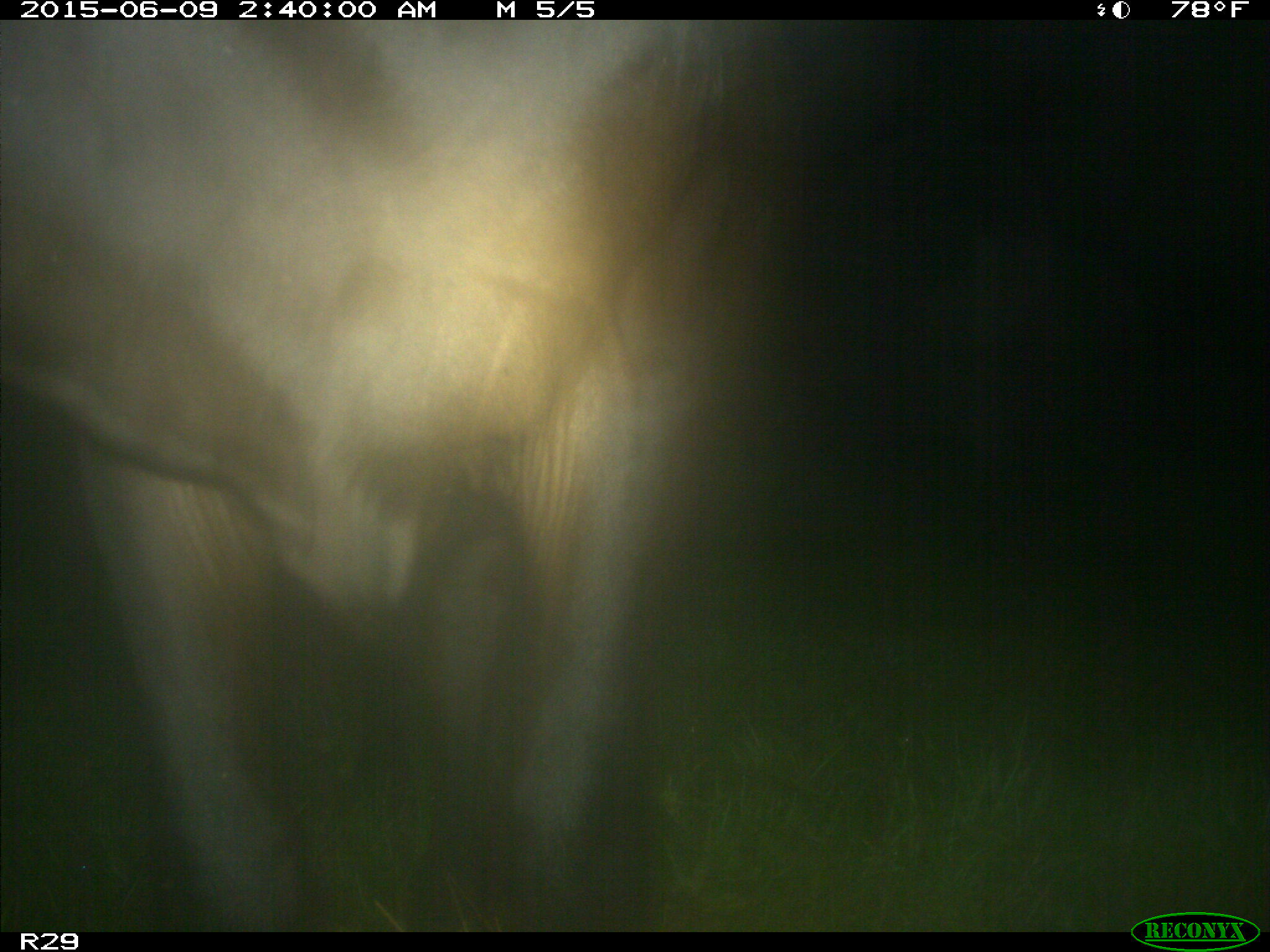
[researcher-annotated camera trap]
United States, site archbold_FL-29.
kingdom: Animalia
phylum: Chordata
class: Mammalia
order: Artiodactyla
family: Bovidae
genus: Bos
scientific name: Bos taurus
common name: domestic cow